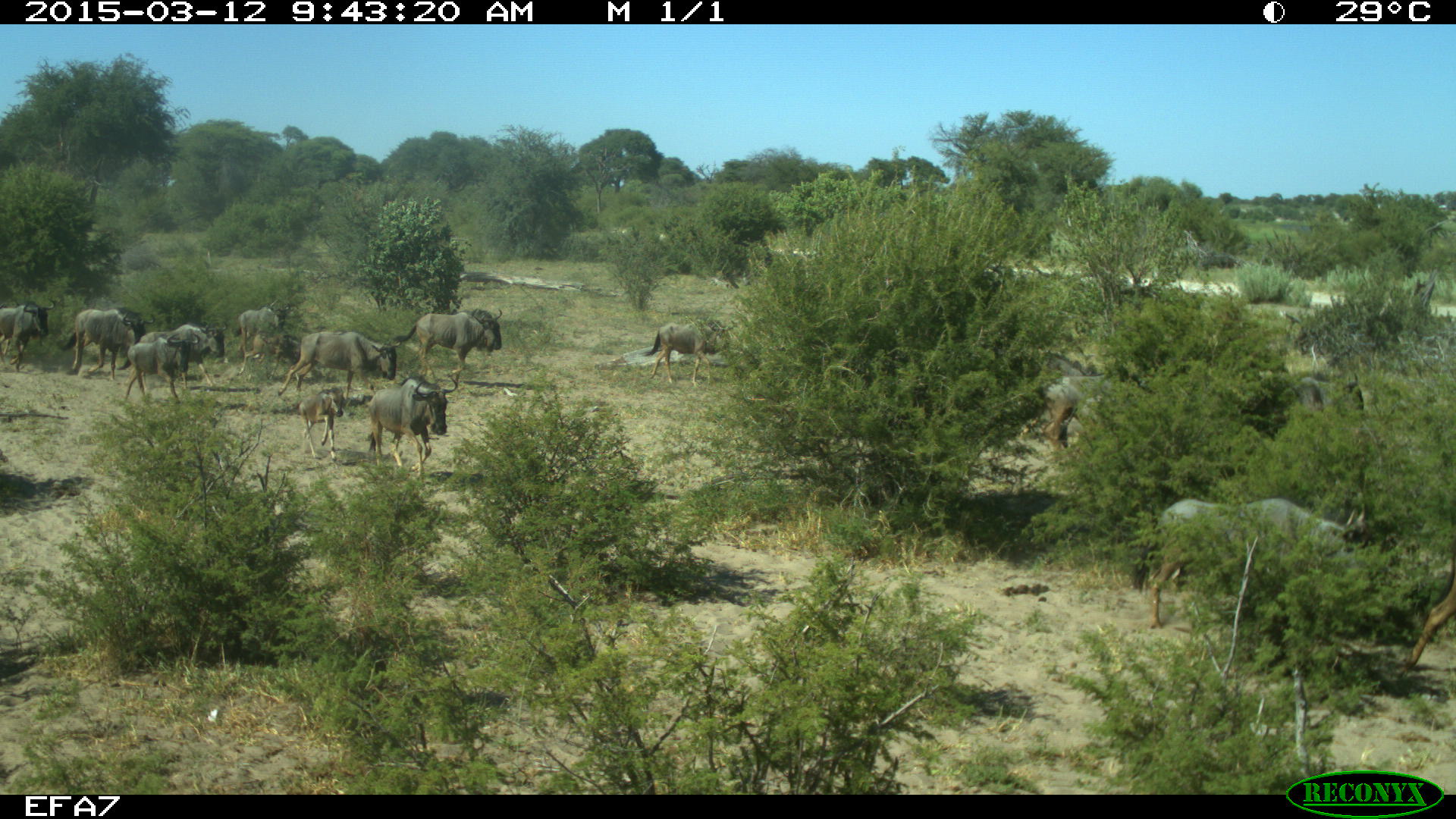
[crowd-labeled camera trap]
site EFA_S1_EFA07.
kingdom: Animalia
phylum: Chordata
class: Mammalia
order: Artiodactyla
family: Bovidae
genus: Connochaetes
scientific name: Connochaetes taurinus taurinus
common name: blue wildebeest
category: wildebeestblue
Wildebeestblue (blue wildebeest) (Connochaetes taurinus taurinus), count 11-50. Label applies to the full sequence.